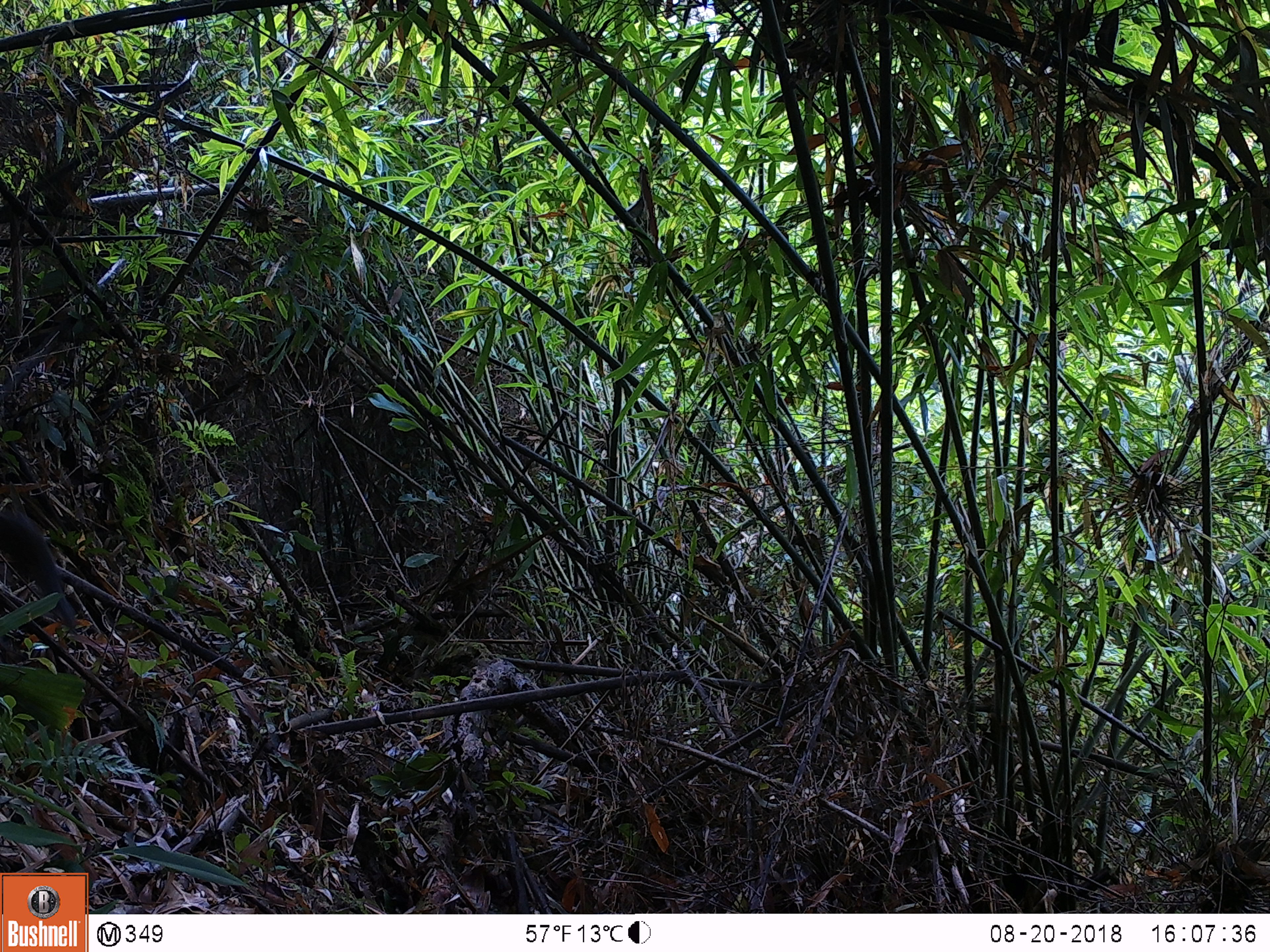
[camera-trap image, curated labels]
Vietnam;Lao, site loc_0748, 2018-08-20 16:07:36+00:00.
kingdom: Animalia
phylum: Chordata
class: Mammalia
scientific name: Mammalia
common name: mammal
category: unidentified small mammal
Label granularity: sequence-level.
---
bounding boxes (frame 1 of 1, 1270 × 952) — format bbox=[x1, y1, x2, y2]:
unidentified small mammal: bbox=[0, 507, 77, 625]